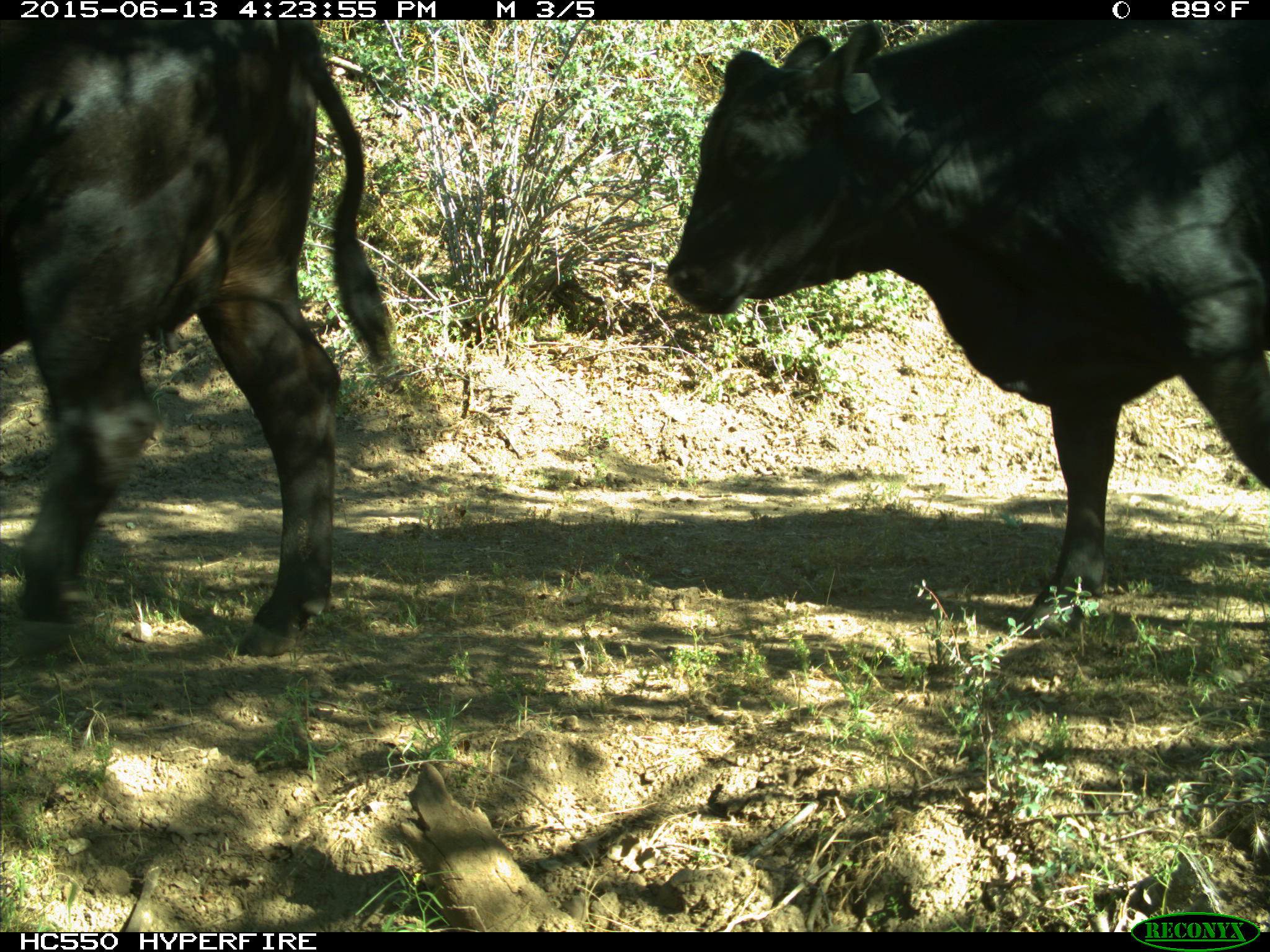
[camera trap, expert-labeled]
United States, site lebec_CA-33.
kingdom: Animalia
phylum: Chordata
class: Mammalia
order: Artiodactyla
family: Bovidae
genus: Bos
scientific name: Bos taurus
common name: domestic cow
Bos taurus (domestic cow).